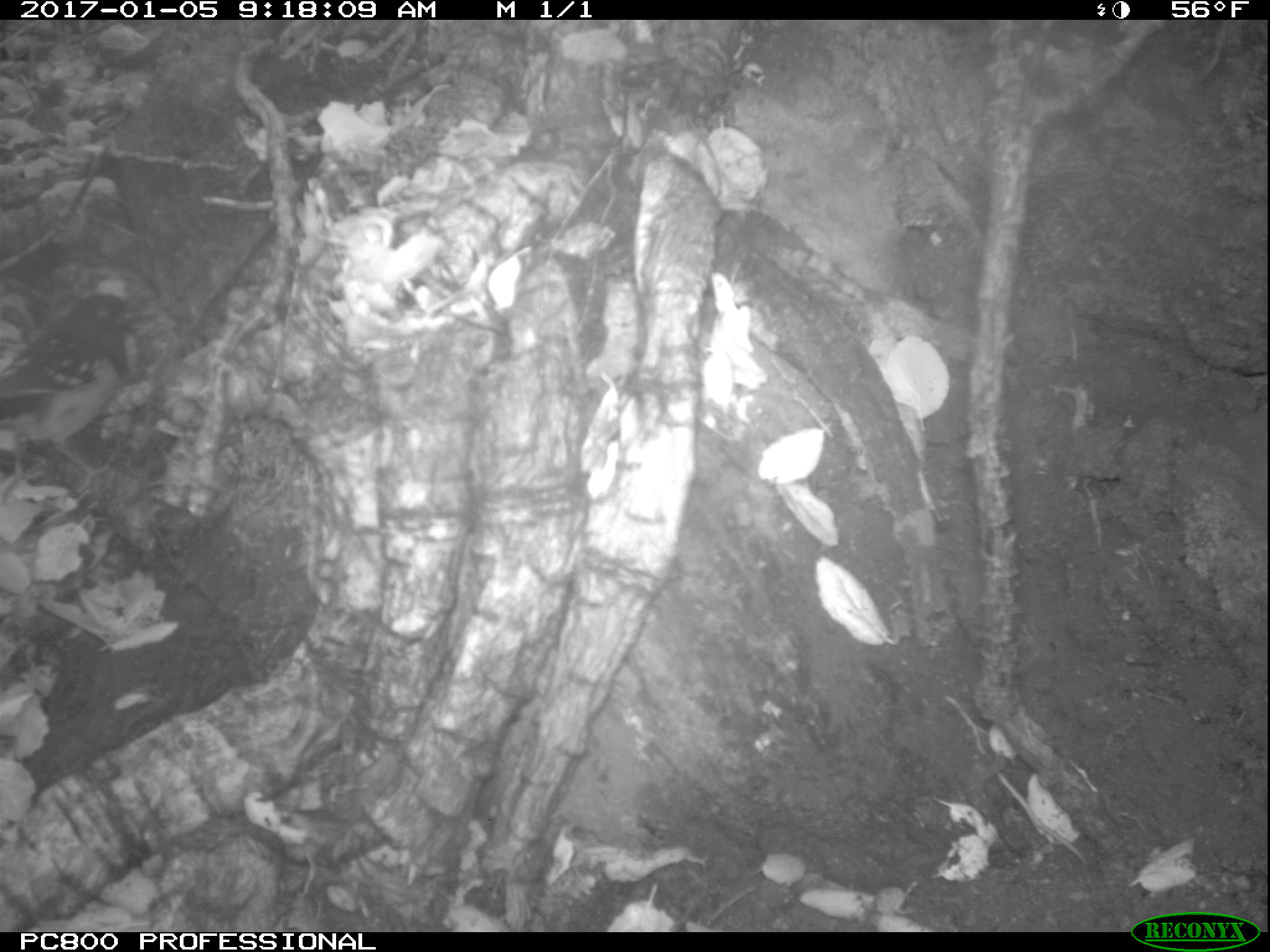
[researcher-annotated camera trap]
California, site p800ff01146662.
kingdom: Animalia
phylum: Chordata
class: Aves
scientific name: Aves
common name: bird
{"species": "bird (Aves)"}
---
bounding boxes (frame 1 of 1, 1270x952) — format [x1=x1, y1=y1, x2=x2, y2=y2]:
bird: [x1=0, y1=292, x2=142, y2=506]